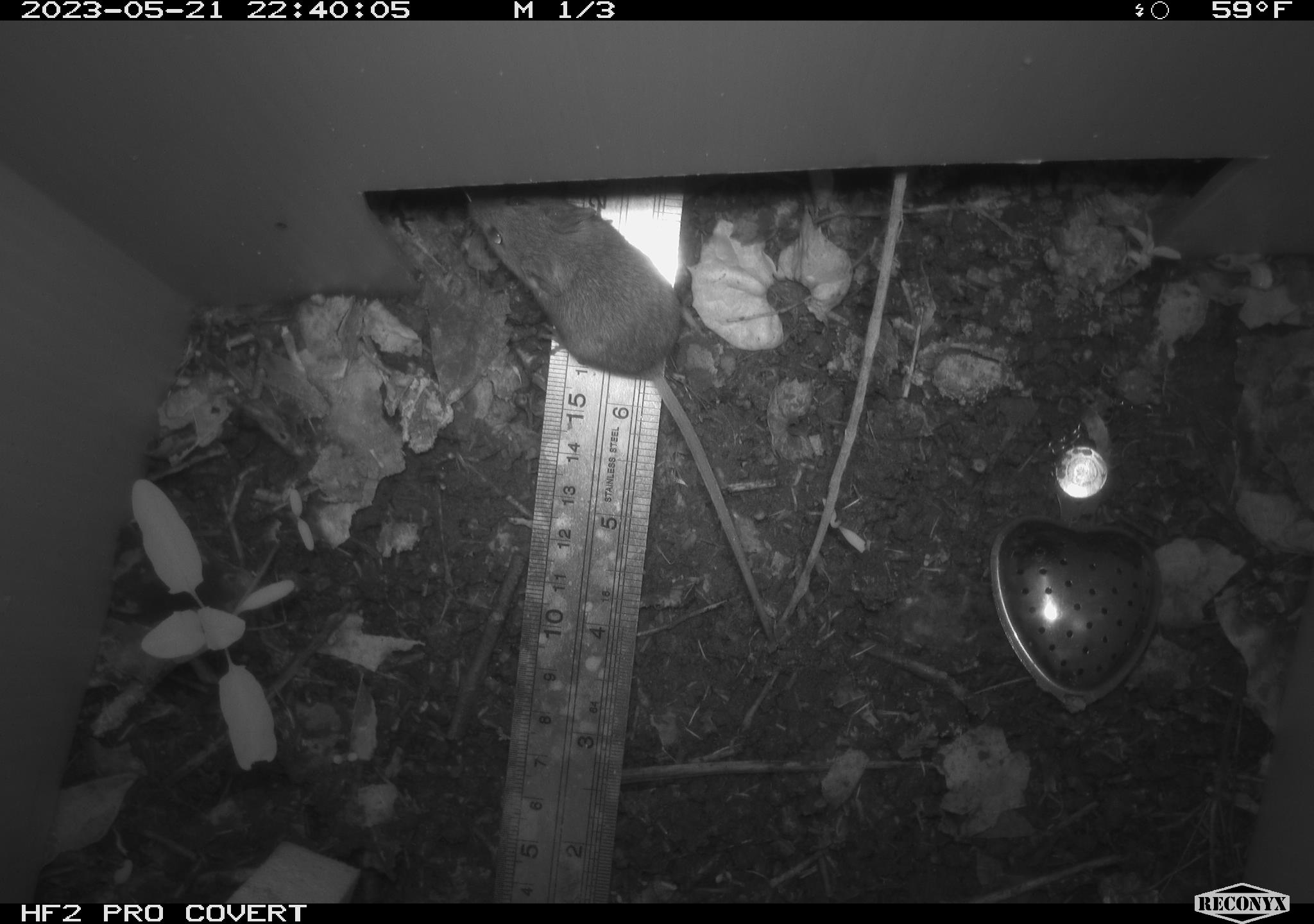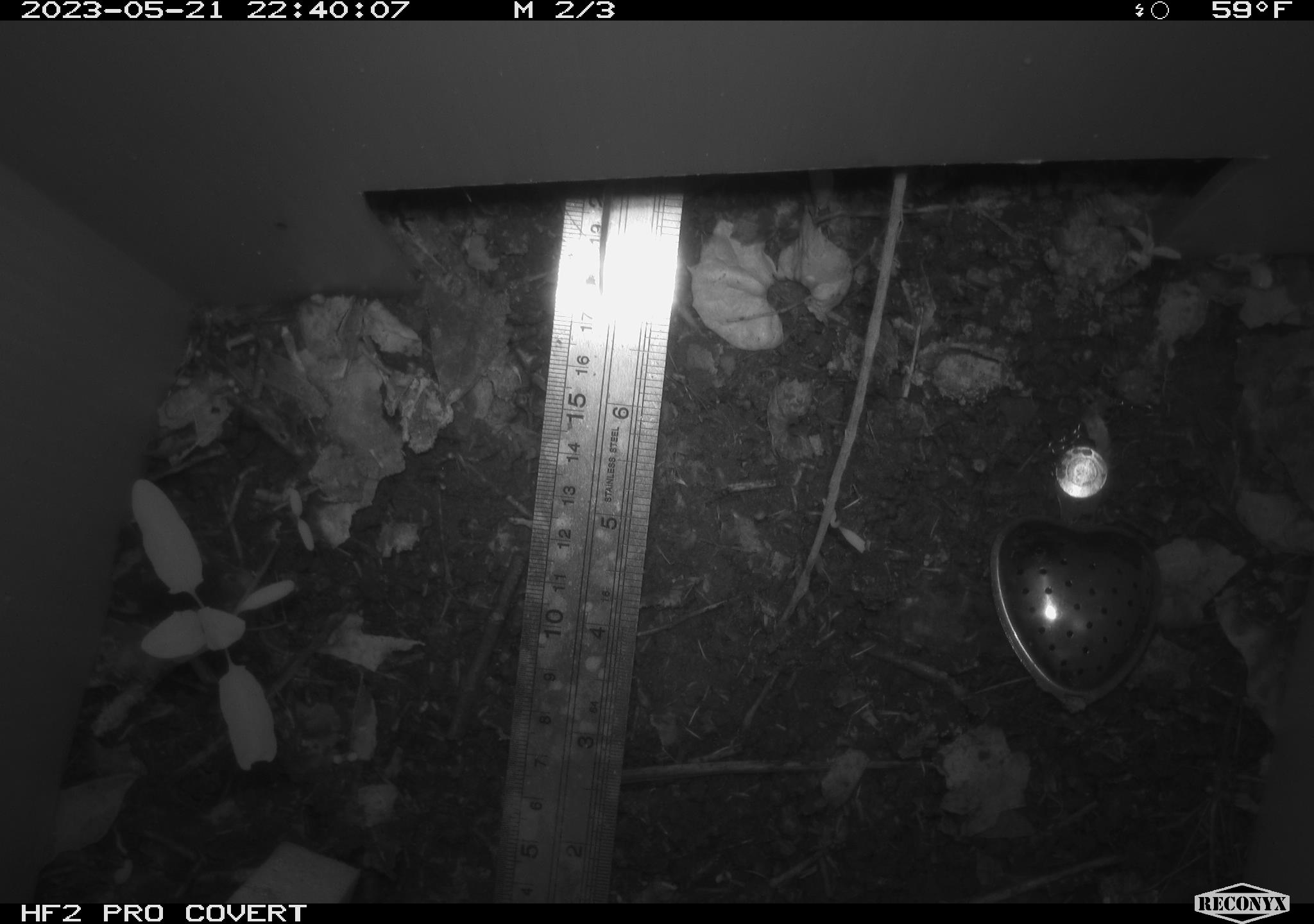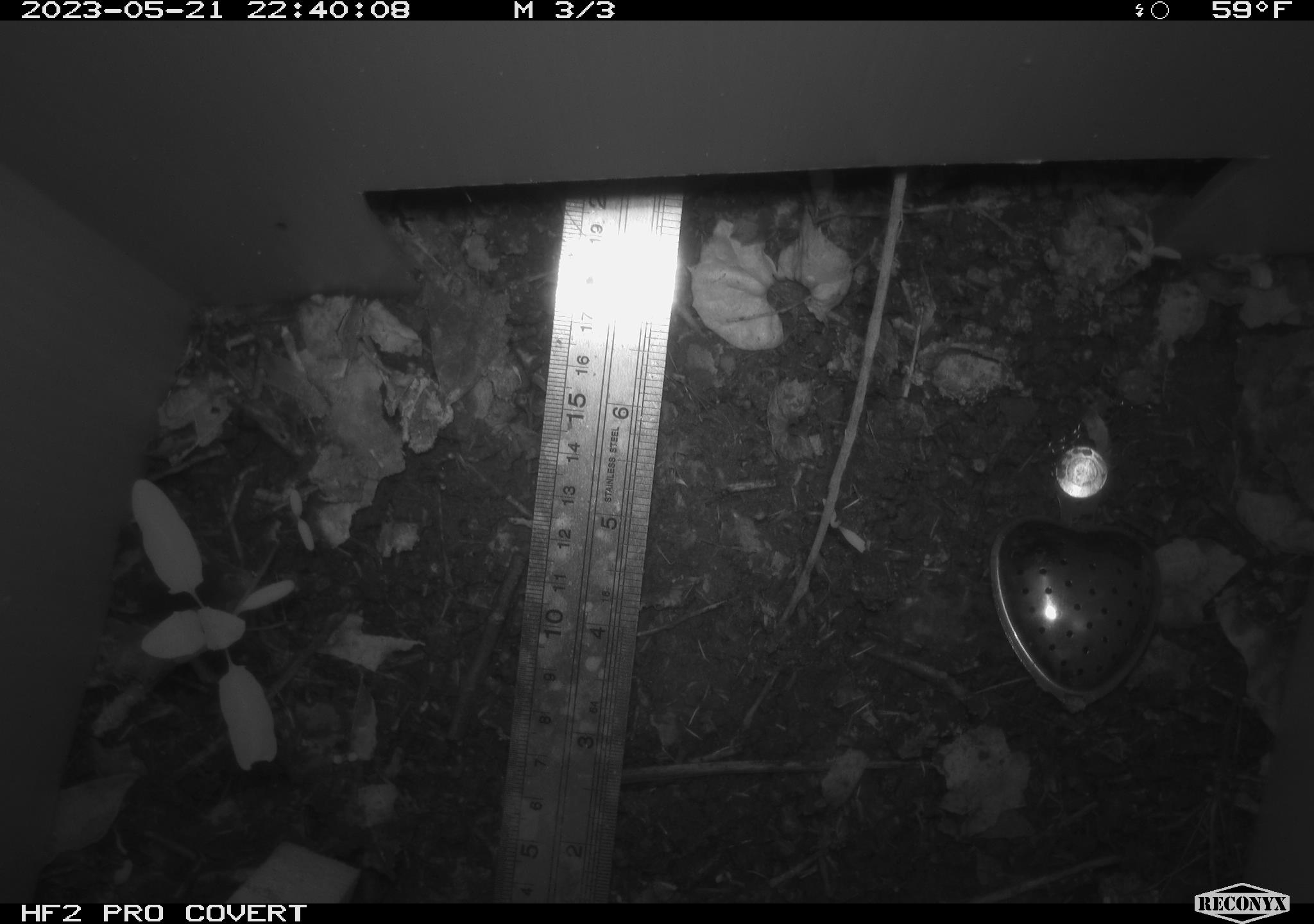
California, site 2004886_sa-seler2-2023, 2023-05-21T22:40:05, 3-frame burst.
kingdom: Animalia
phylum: Chordata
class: Mammalia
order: Rodentia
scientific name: Rodentia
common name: mouse species